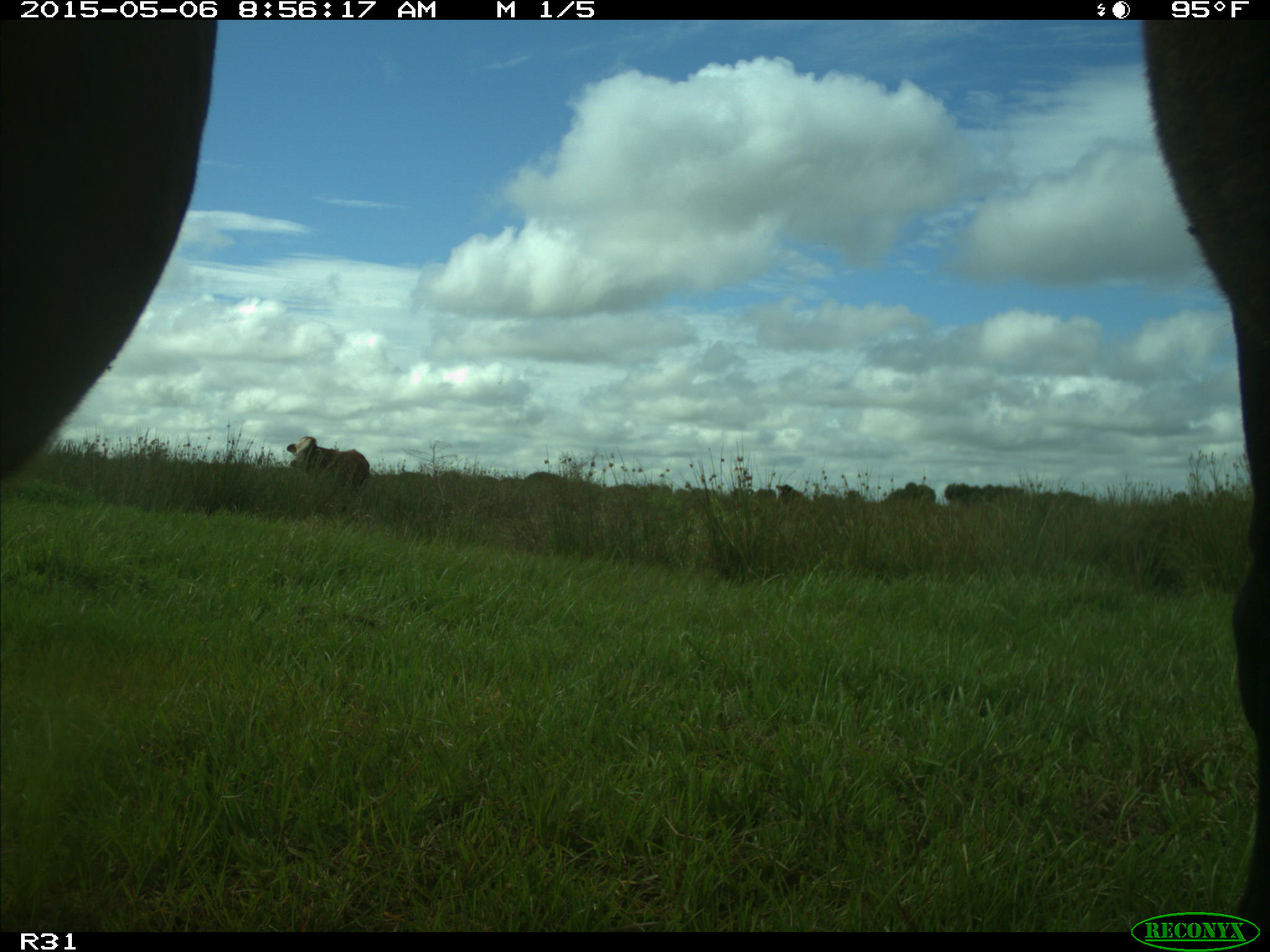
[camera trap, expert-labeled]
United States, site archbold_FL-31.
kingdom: Animalia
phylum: Chordata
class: Mammalia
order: Artiodactyla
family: Bovidae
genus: Bos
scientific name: Bos taurus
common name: domestic cow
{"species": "Bos taurus (domestic cow)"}